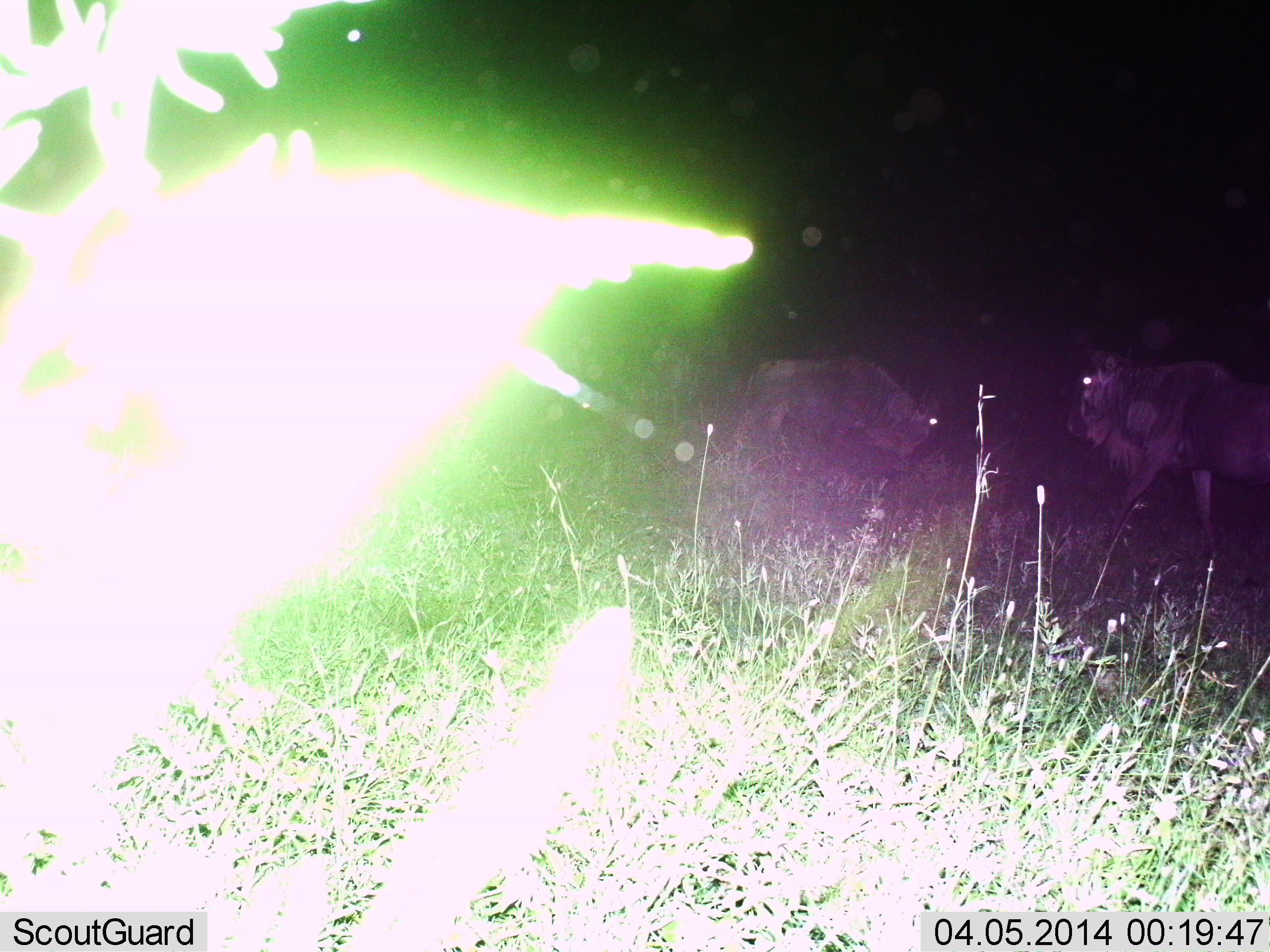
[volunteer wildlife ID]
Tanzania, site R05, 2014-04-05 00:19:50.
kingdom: Animalia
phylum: Chordata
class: Mammalia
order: Artiodactyla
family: Bovidae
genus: Connochaetes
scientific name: Connochaetes taurinus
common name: blue wildebeest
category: wildebeest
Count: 2.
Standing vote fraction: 70%.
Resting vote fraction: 10%.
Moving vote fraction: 30%.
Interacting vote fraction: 0%.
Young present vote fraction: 0%.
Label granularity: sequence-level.